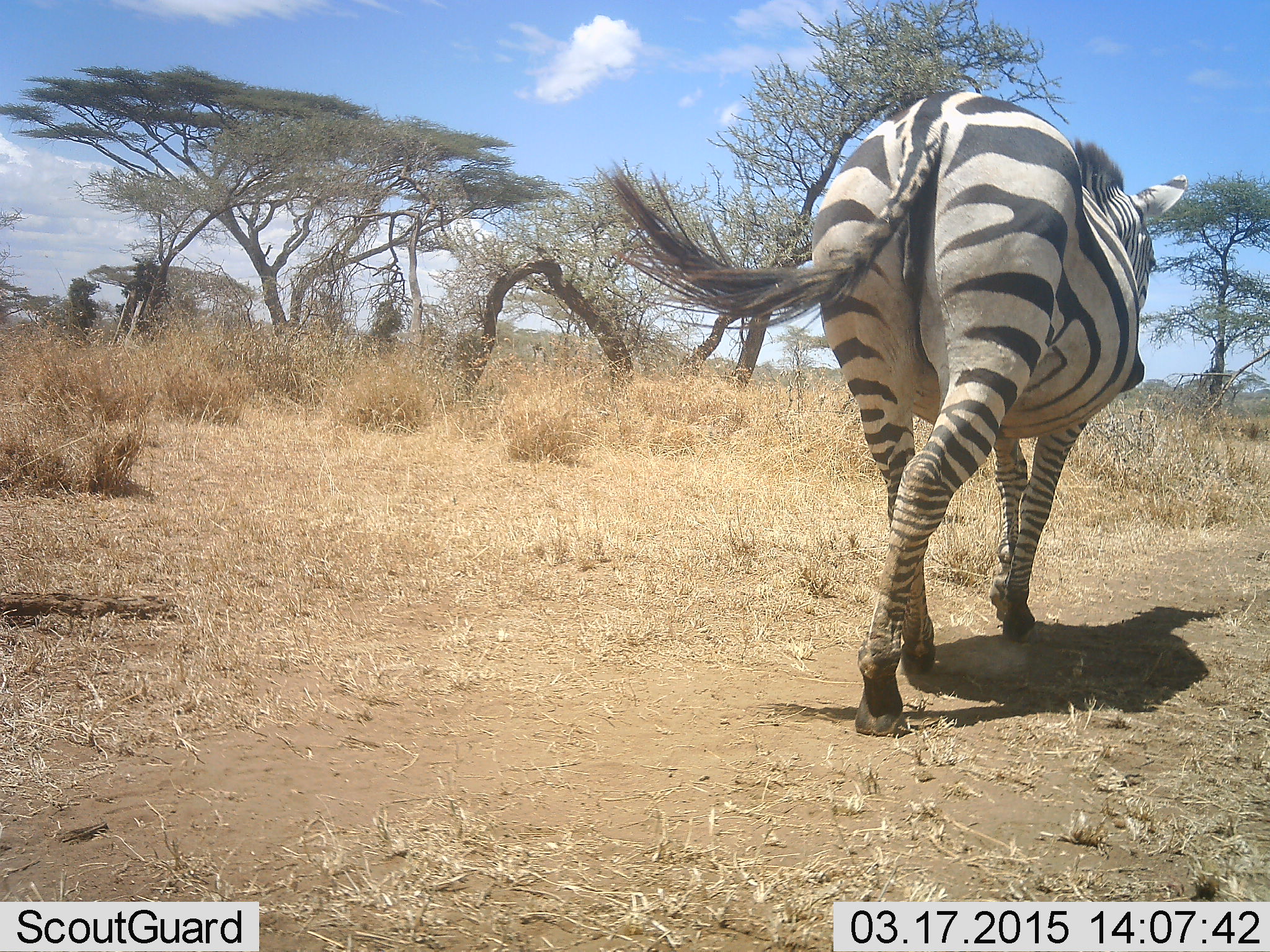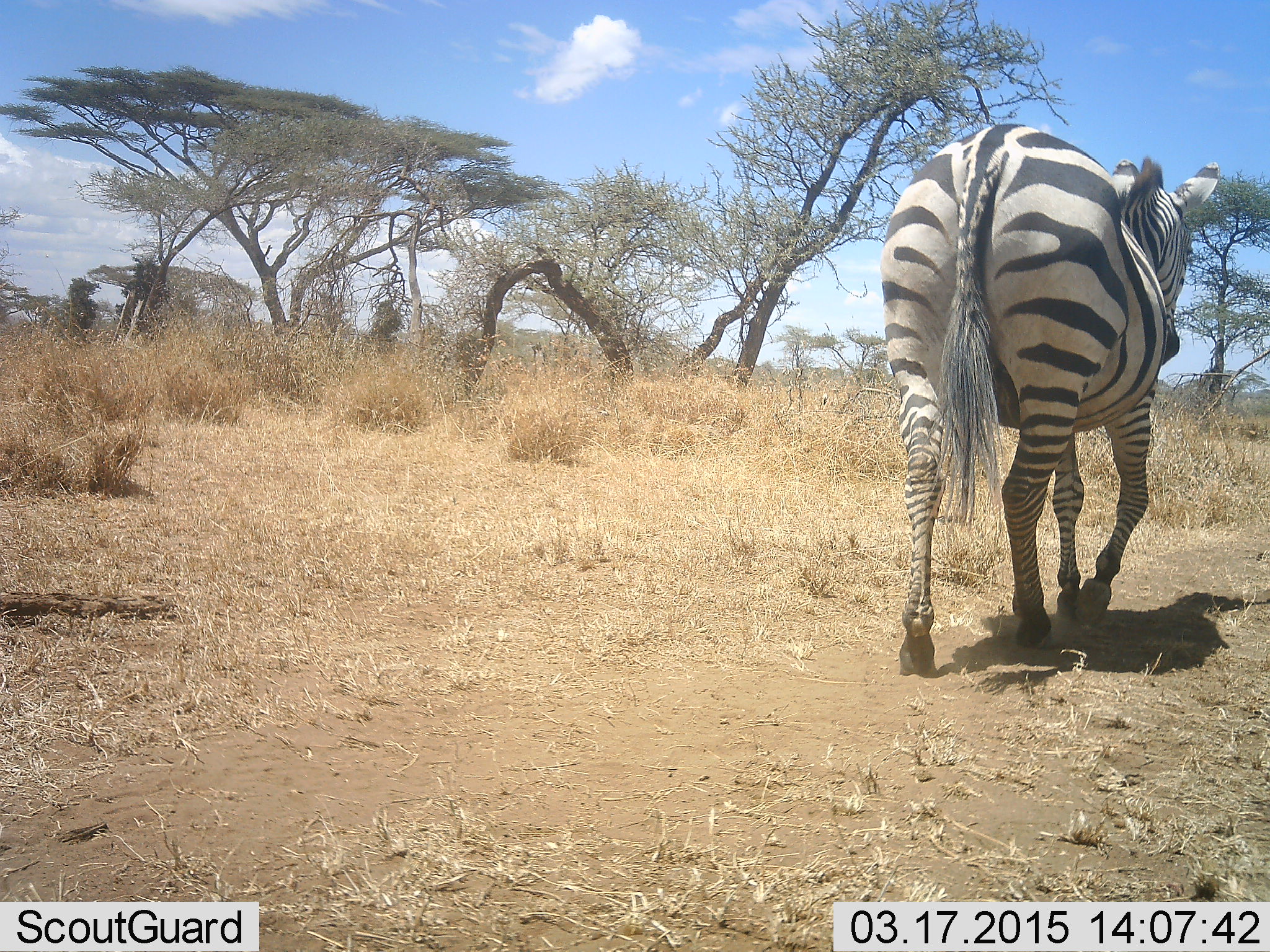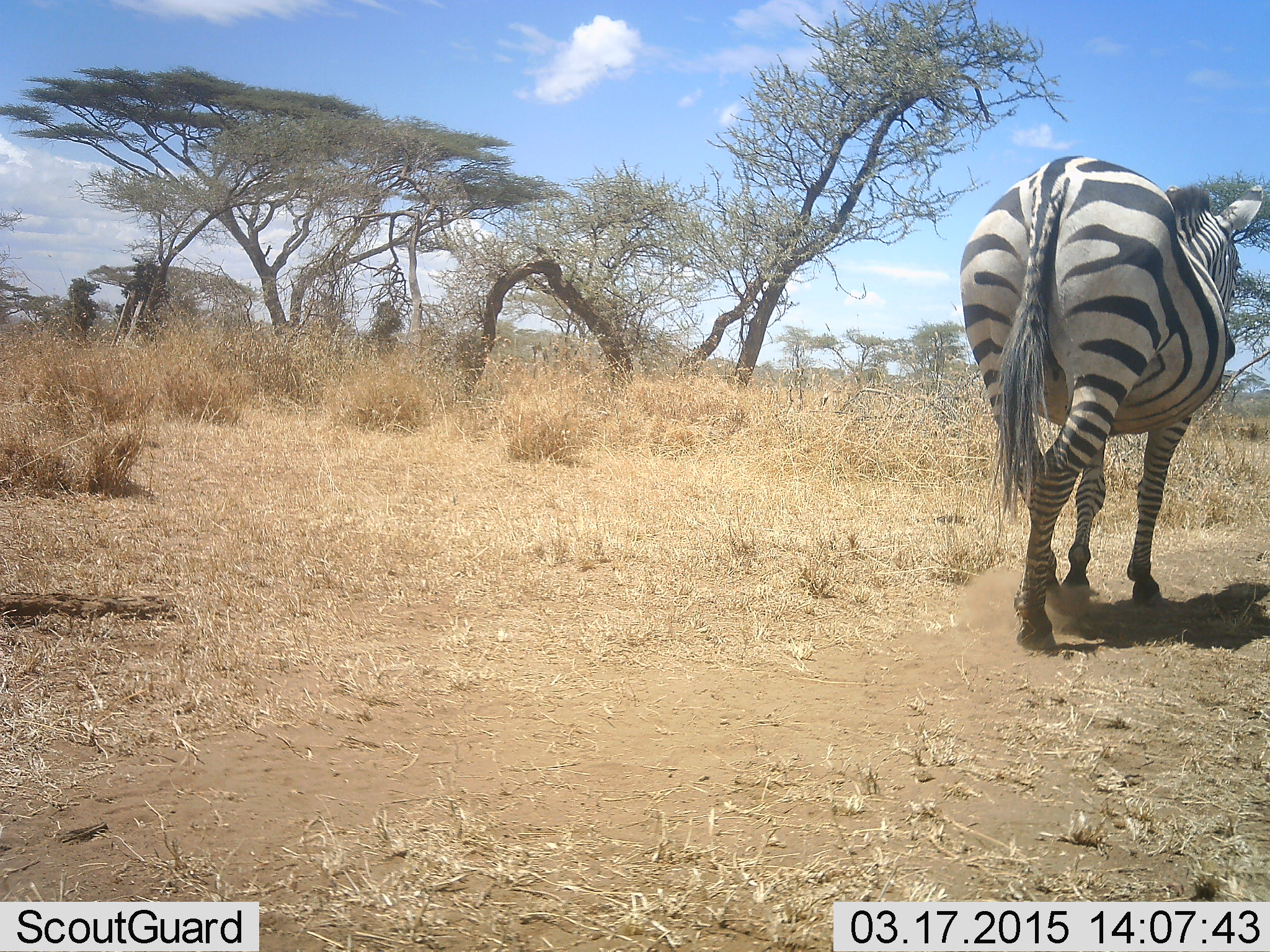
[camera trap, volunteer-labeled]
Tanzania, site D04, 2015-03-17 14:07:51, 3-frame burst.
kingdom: Animalia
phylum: Chordata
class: Mammalia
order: Perissodactyla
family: Equidae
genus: Equus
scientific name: Equus quagga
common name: plains zebra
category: zebra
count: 1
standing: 0%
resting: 0%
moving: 100%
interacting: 0%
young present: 0%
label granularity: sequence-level